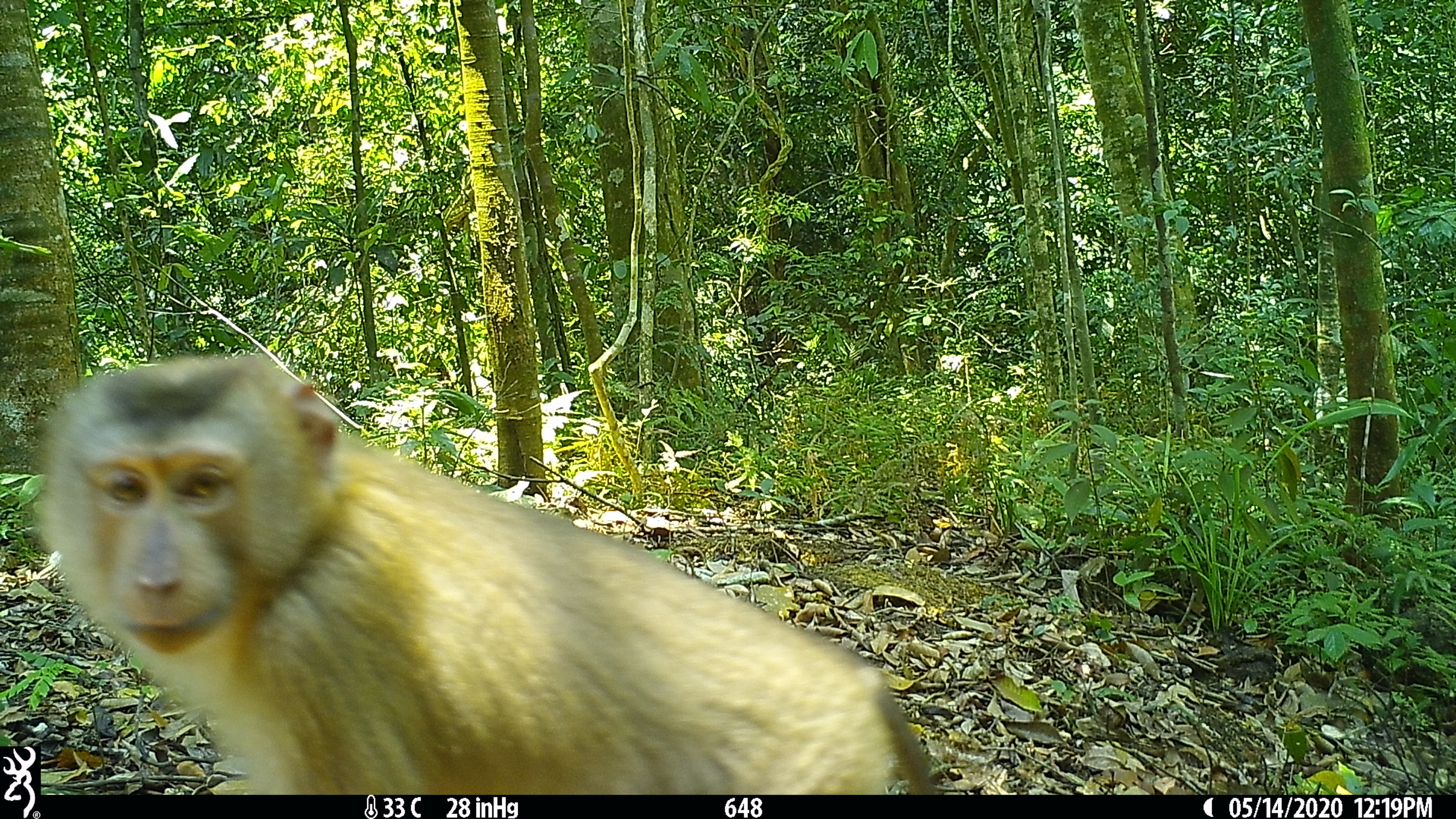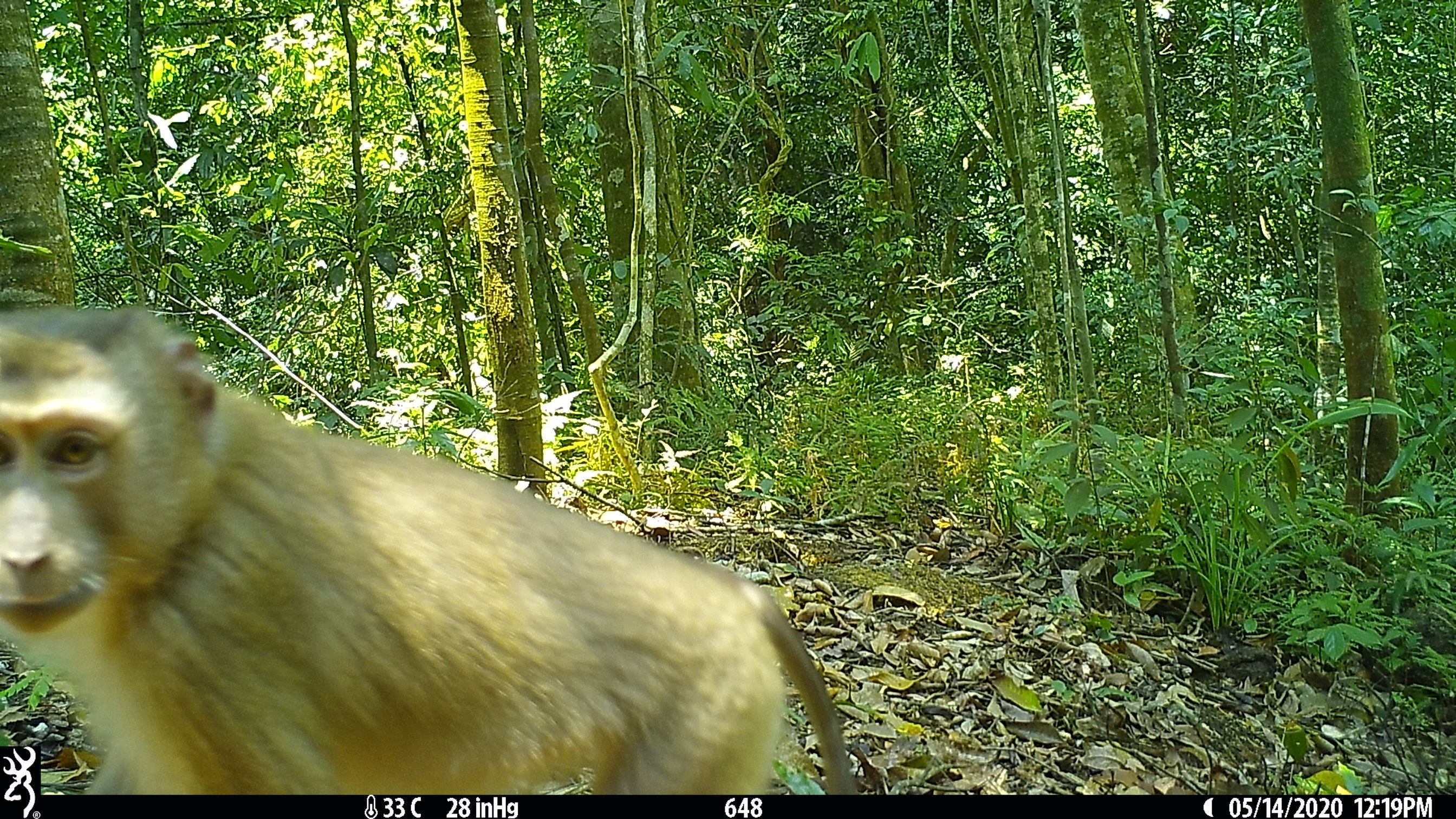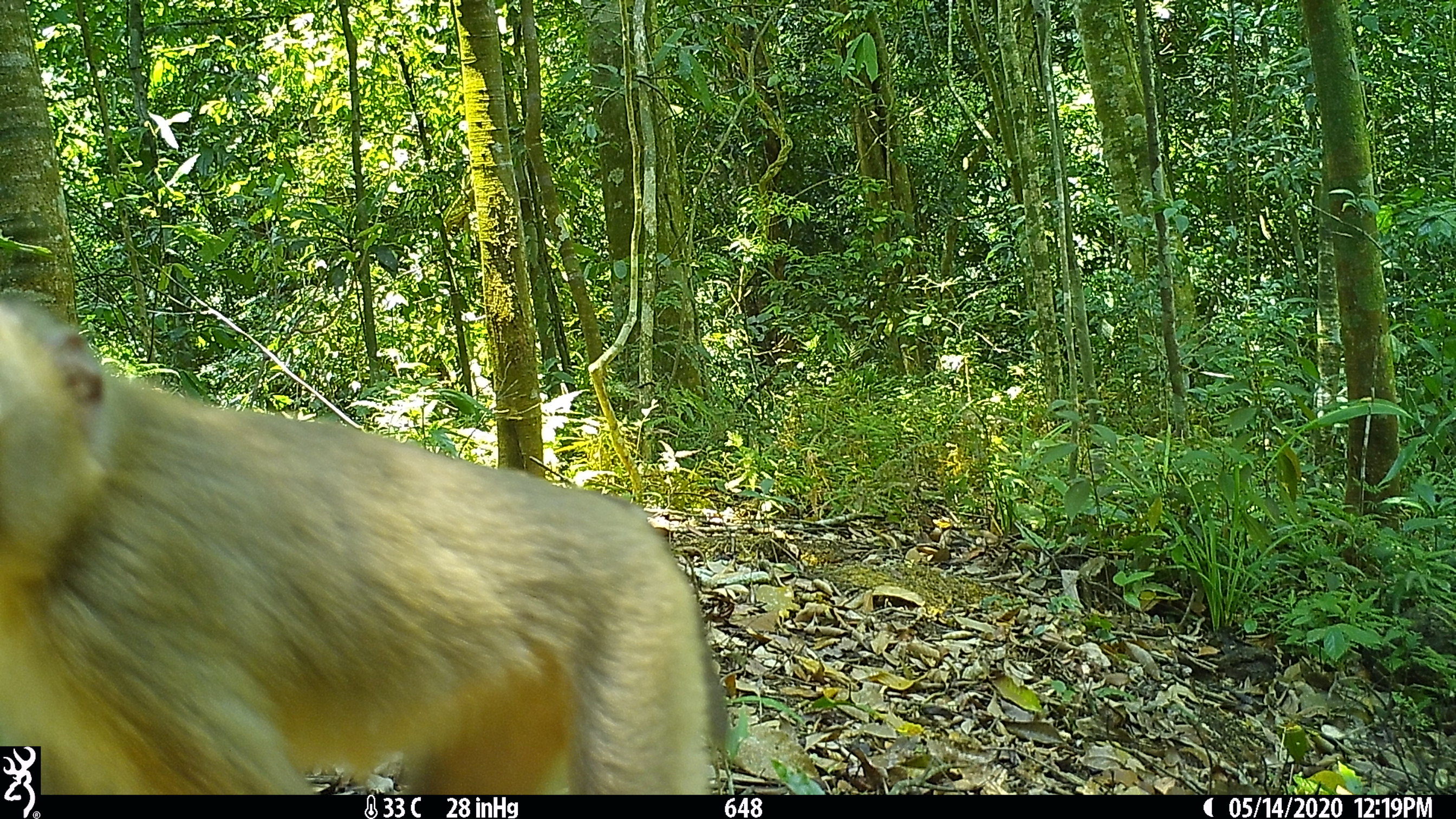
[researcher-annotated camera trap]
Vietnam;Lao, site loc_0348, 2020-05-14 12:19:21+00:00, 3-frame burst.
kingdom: Animalia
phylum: Chordata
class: Mammalia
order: Primates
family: Cercopithecidae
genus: Macaca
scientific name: Macaca nemestrina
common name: pig-tailed macaque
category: pig tailed macaque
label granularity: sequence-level